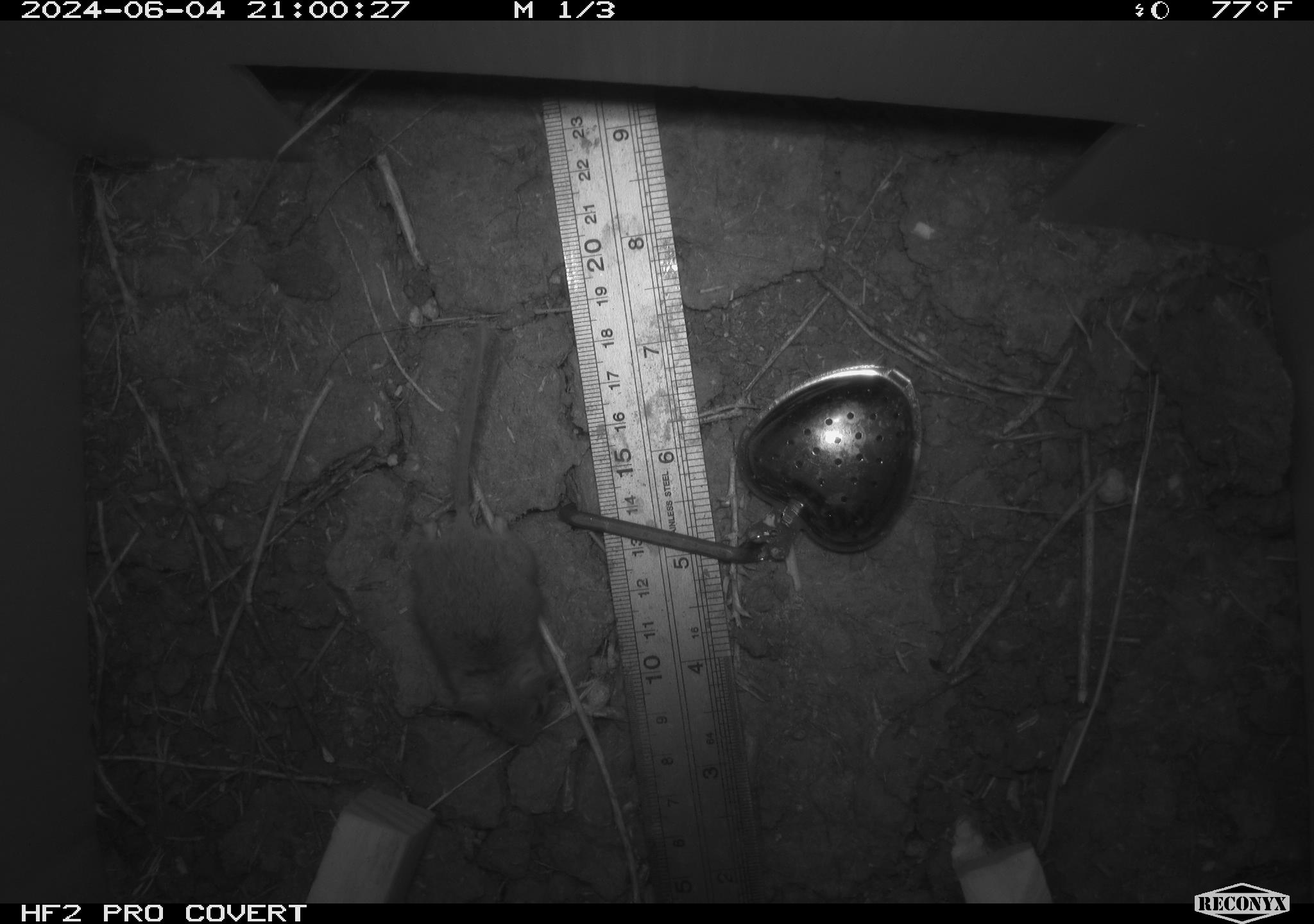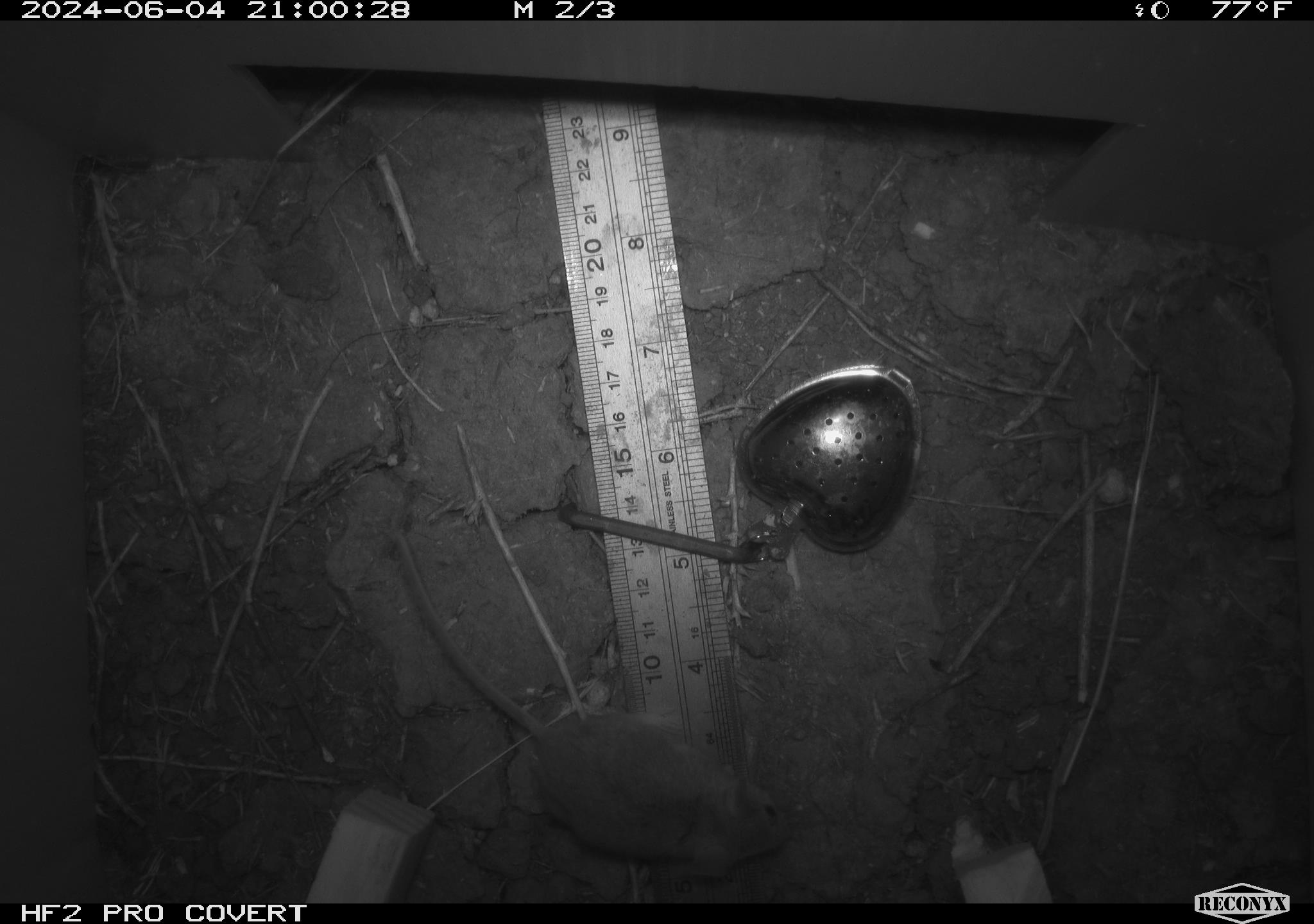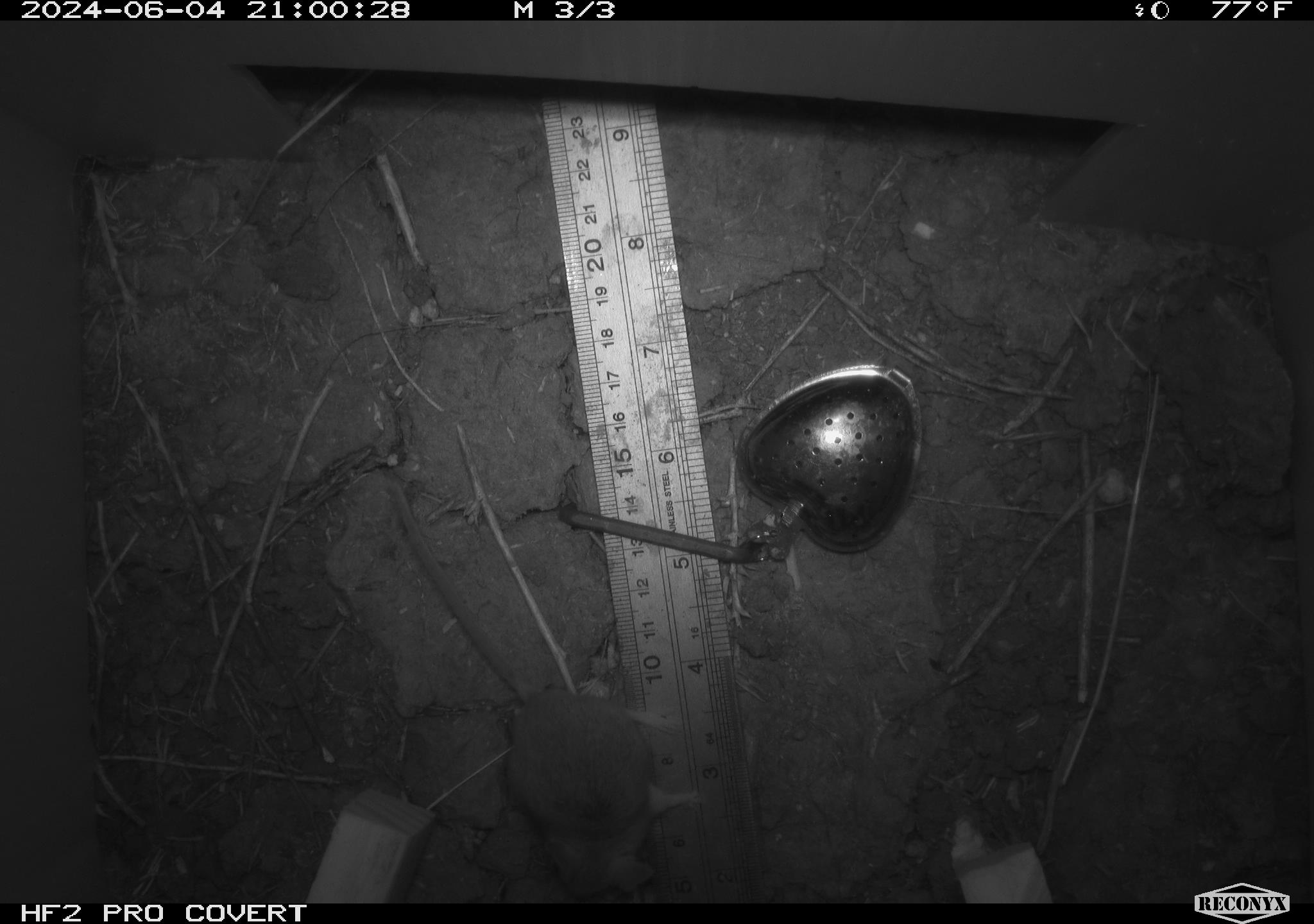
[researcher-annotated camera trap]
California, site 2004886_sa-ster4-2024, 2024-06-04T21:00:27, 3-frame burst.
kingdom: Animalia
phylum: Chordata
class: Mammalia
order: Rodentia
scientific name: Rodentia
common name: mouse species